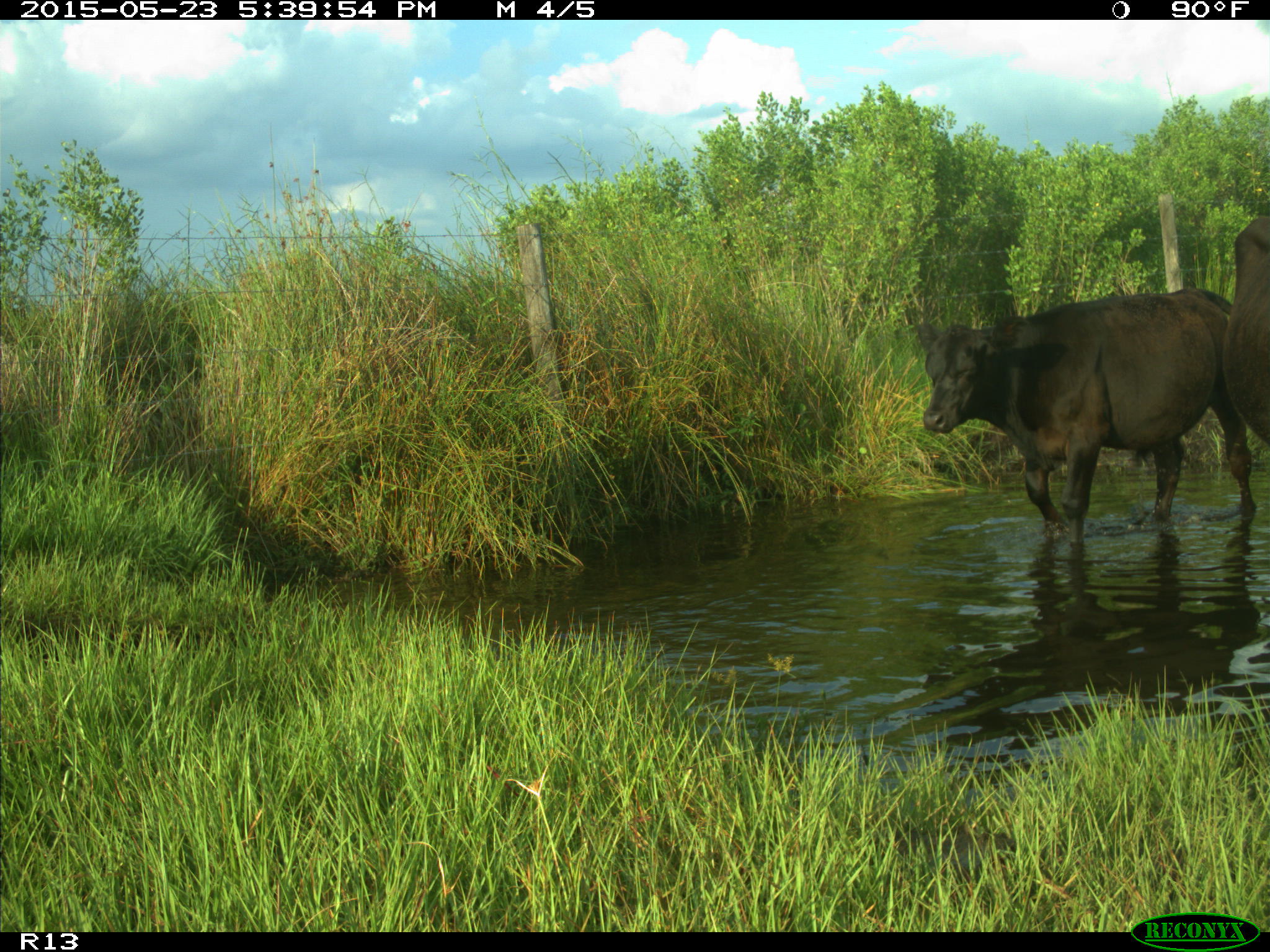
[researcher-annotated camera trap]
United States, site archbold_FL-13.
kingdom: Animalia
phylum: Chordata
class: Mammalia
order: Artiodactyla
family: Bovidae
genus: Bos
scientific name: Bos taurus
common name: domestic cow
Bos taurus (domestic cow).